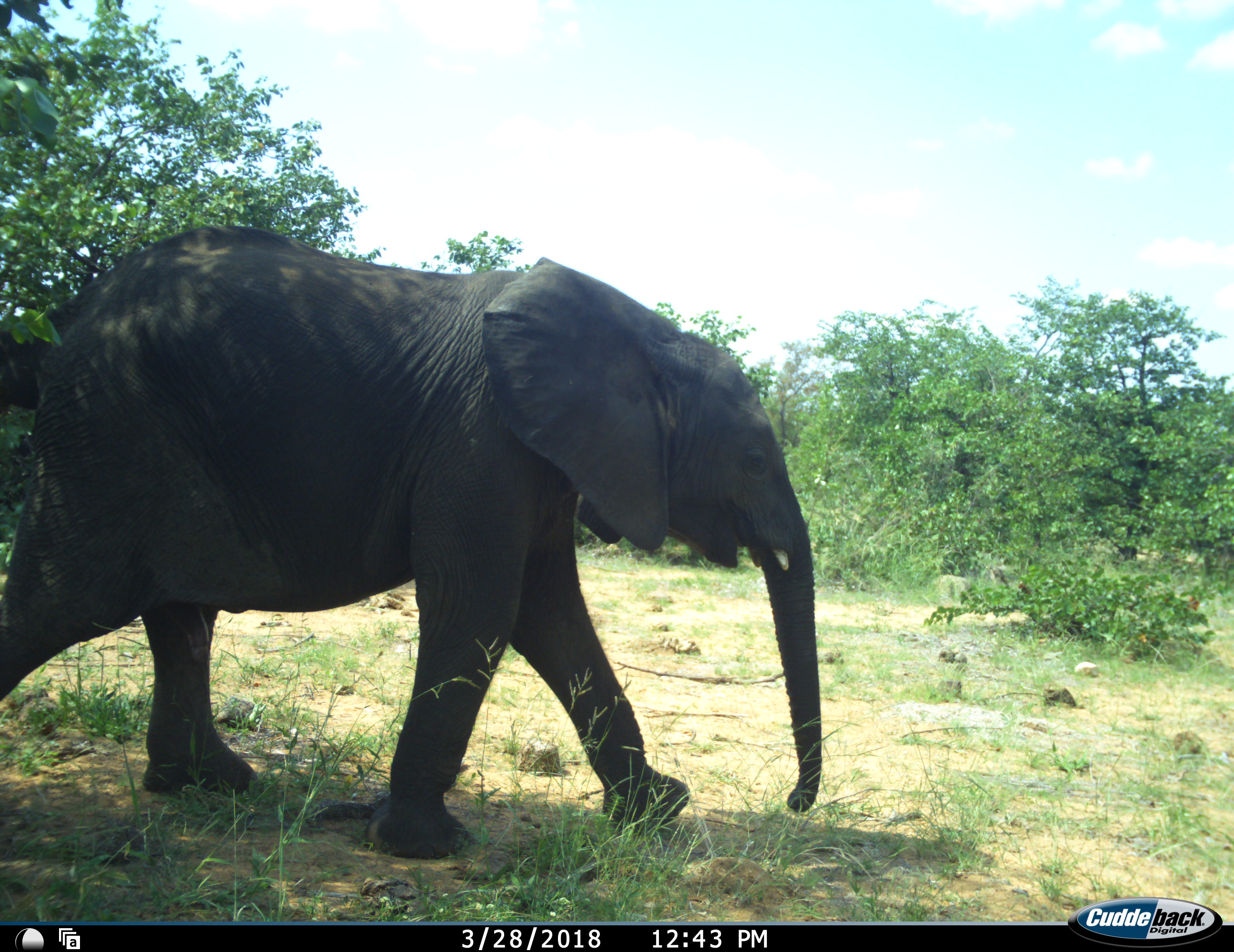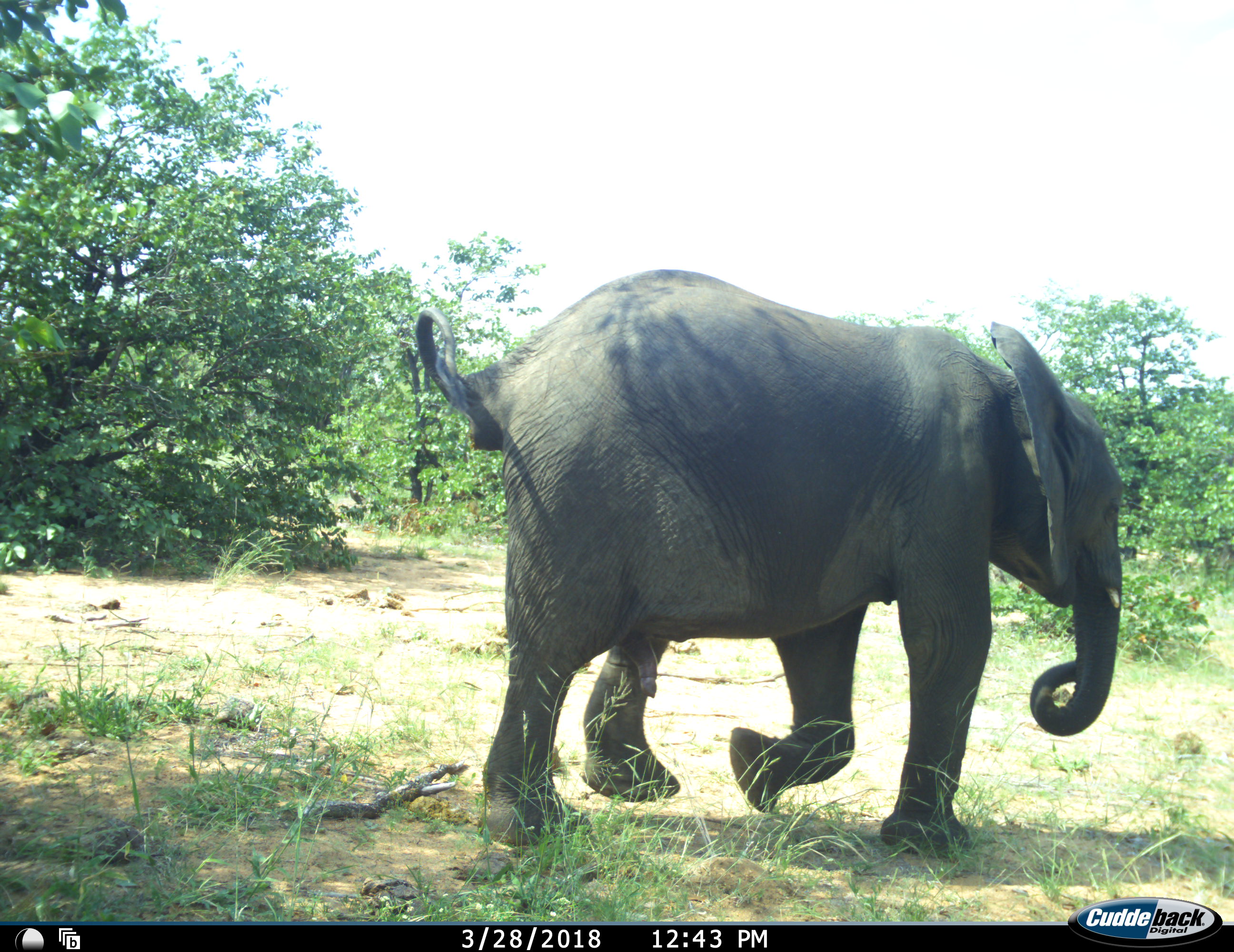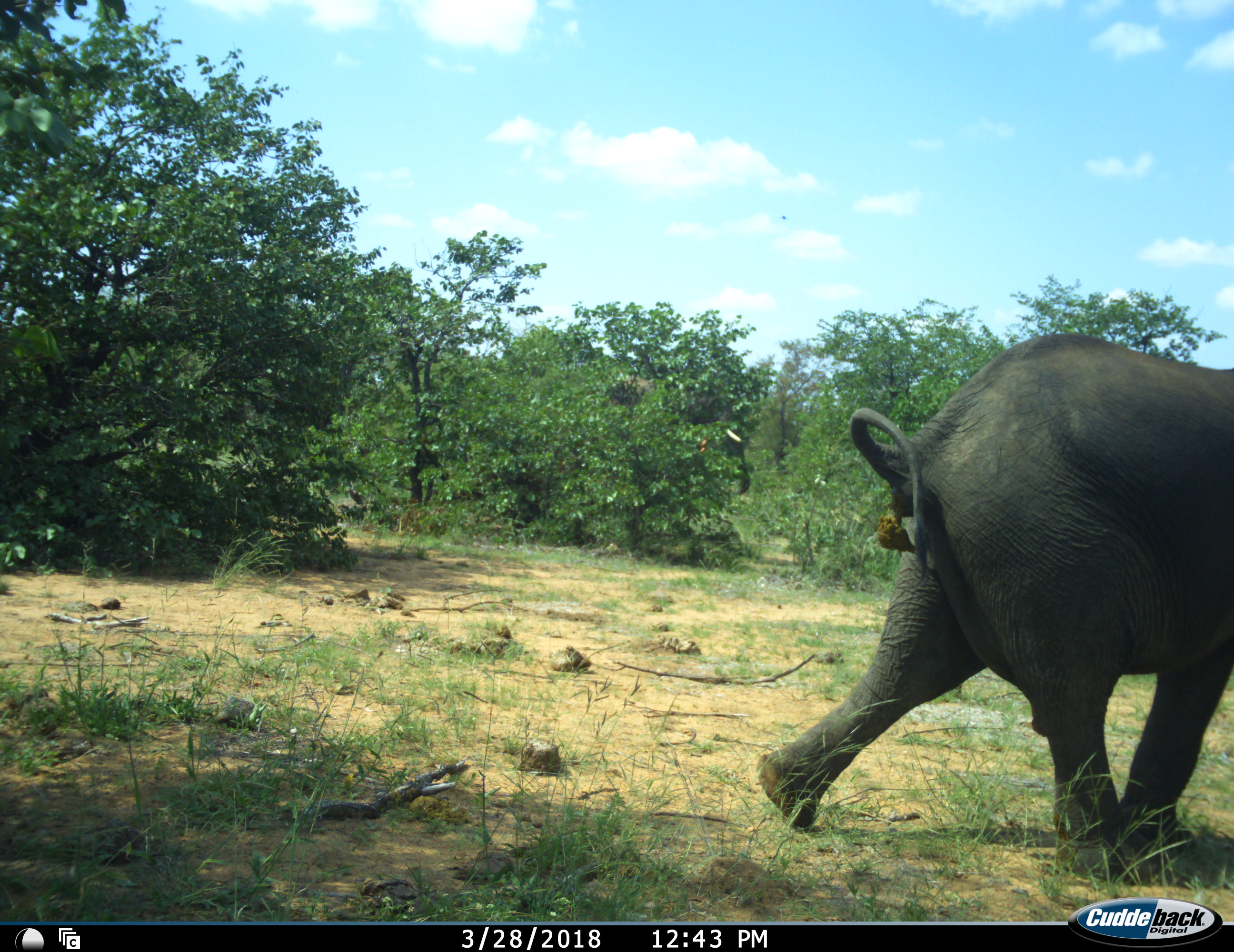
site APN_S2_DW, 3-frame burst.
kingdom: Animalia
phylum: Chordata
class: Mammalia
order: Proboscidea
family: Elephantidae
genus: Loxodonta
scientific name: Loxodonta africana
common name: african bush elephant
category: elephant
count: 1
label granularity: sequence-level